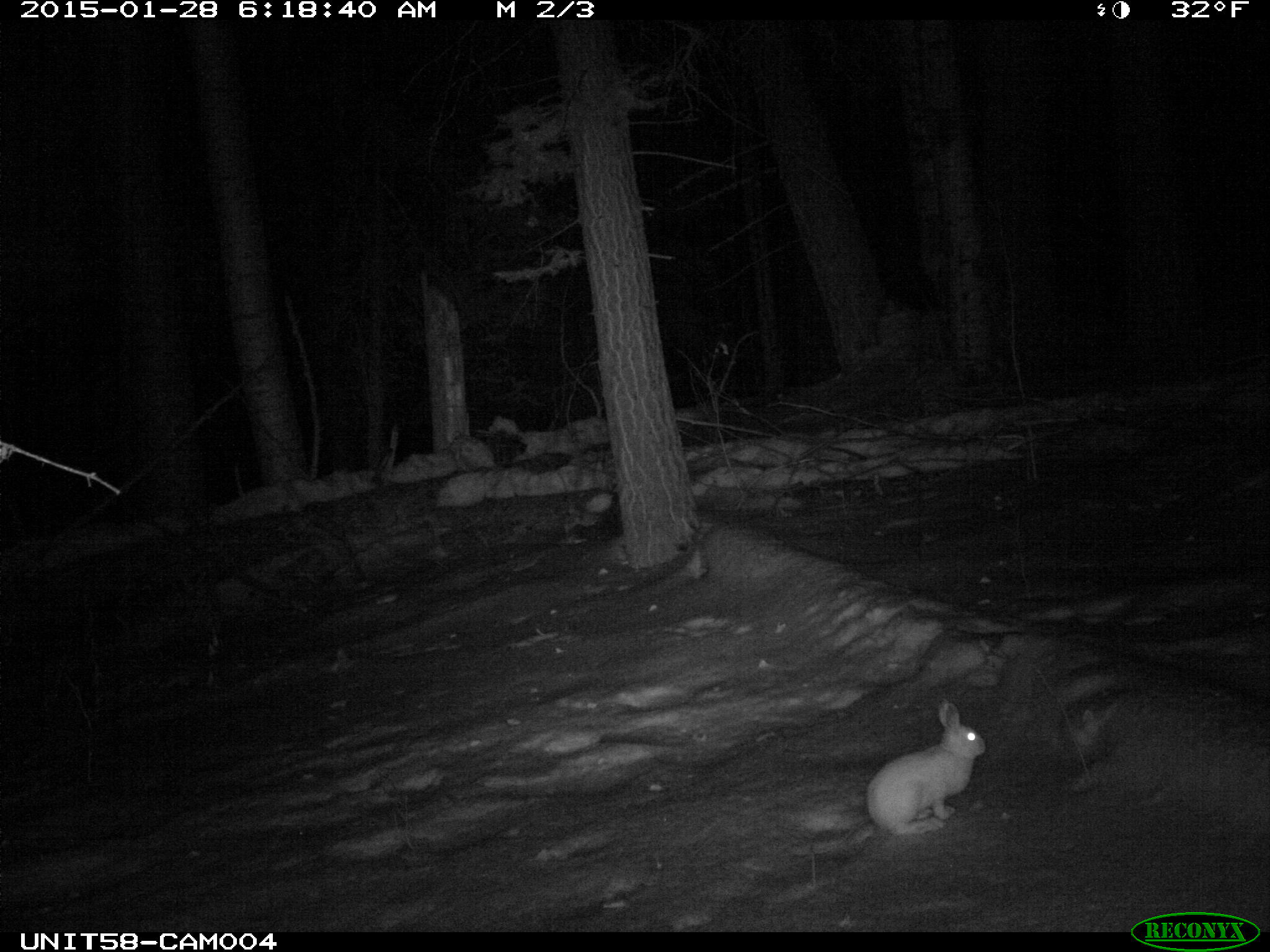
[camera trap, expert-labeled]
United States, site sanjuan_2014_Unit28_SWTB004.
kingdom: Animalia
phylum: Chordata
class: Mammalia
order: Lagomorpha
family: Leporidae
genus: Lepus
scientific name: Lepus americanus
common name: snowshoe hare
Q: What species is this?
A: Lepus americanus (snowshoe hare).